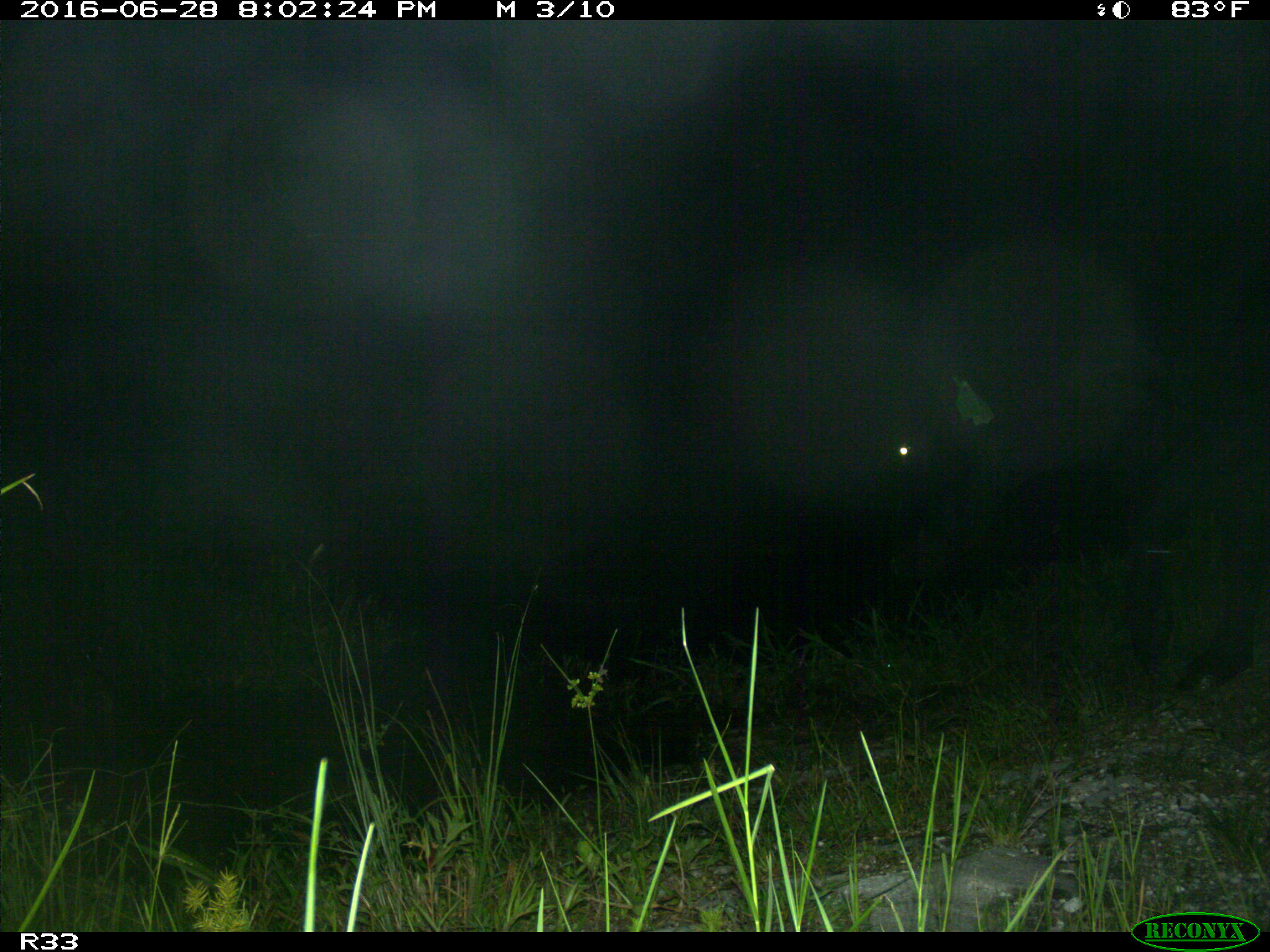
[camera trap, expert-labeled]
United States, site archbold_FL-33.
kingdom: Animalia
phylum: Chordata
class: Mammalia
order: Artiodactyla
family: Bovidae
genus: Bos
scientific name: Bos taurus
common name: domestic cow